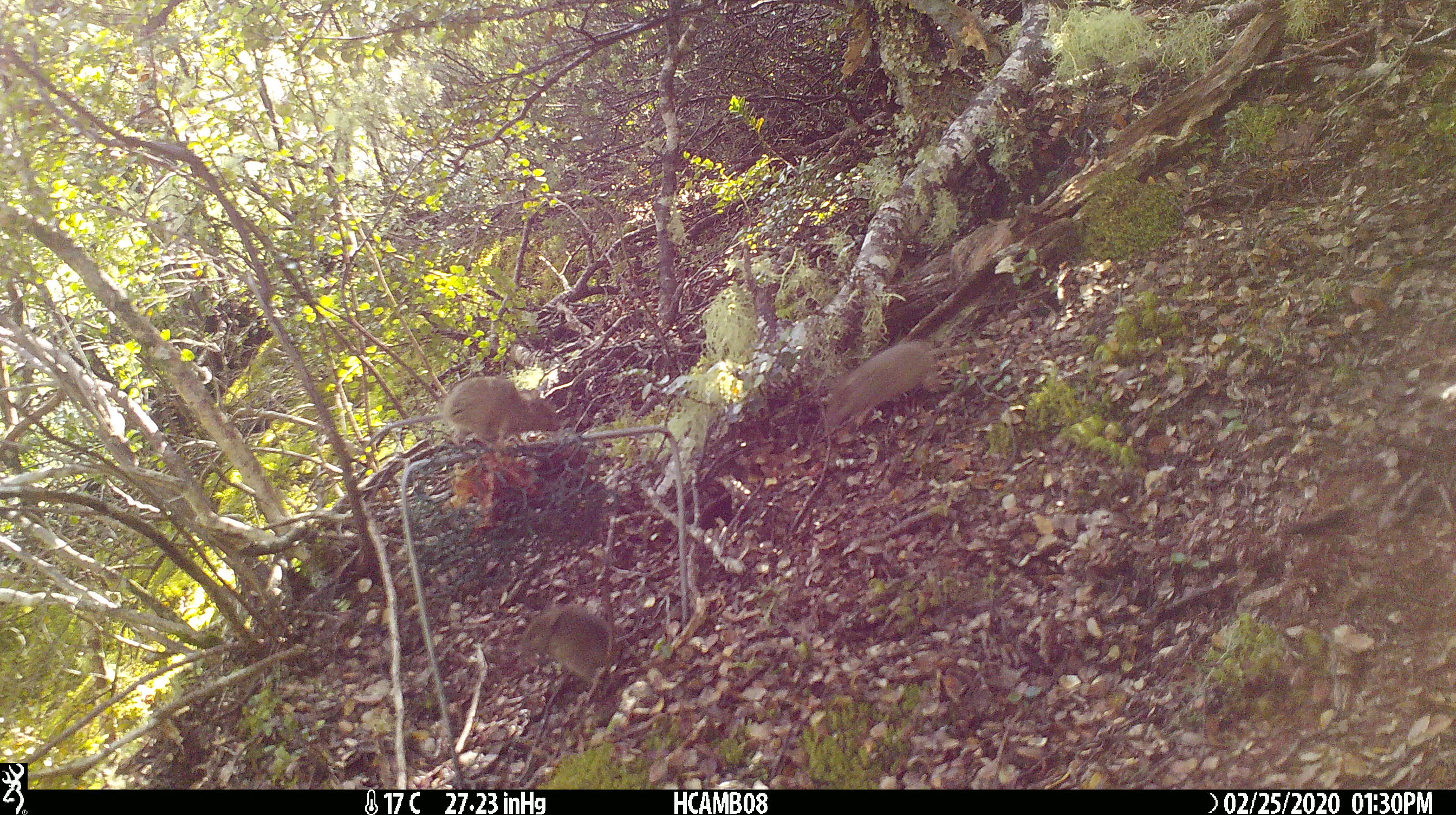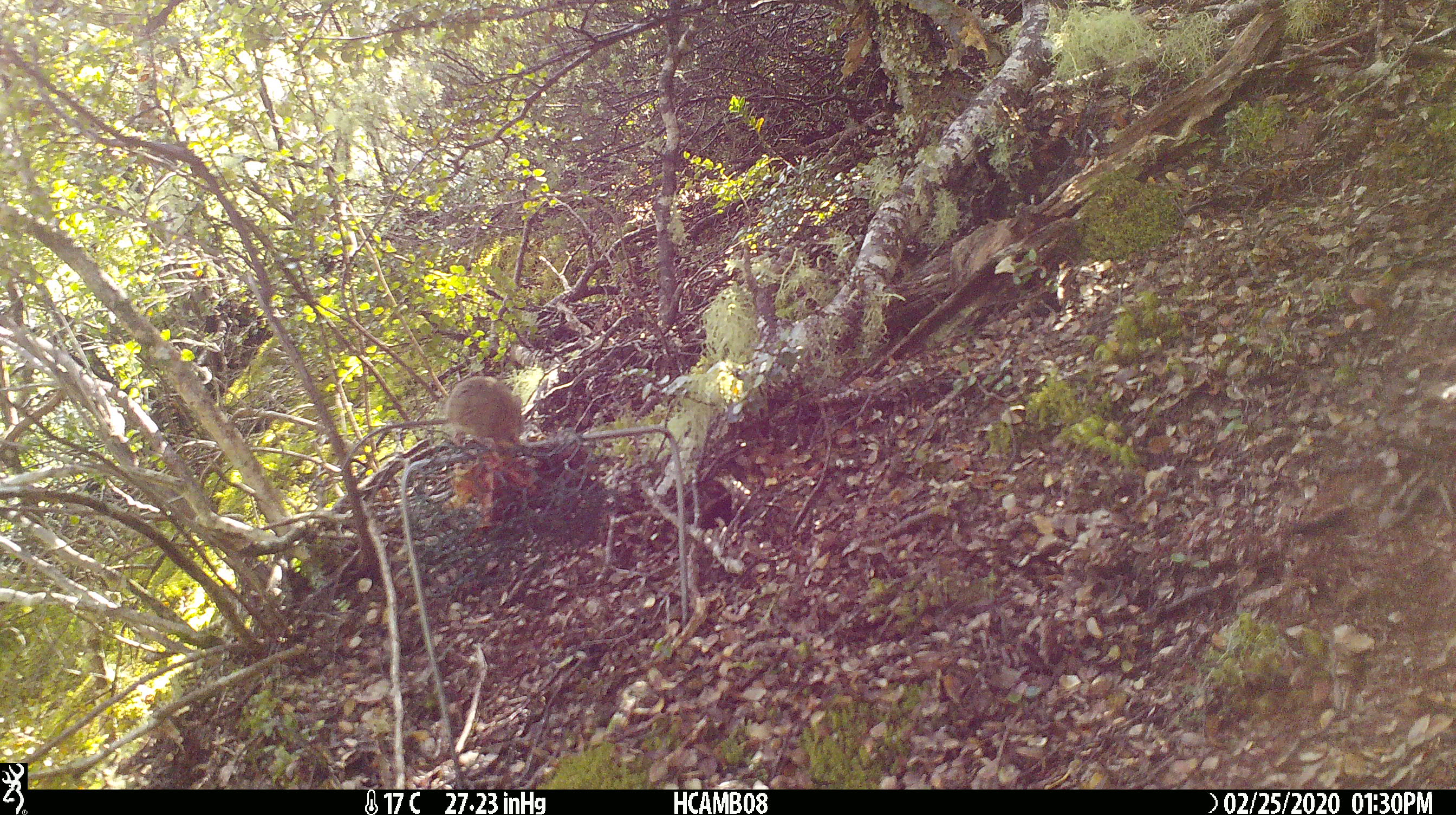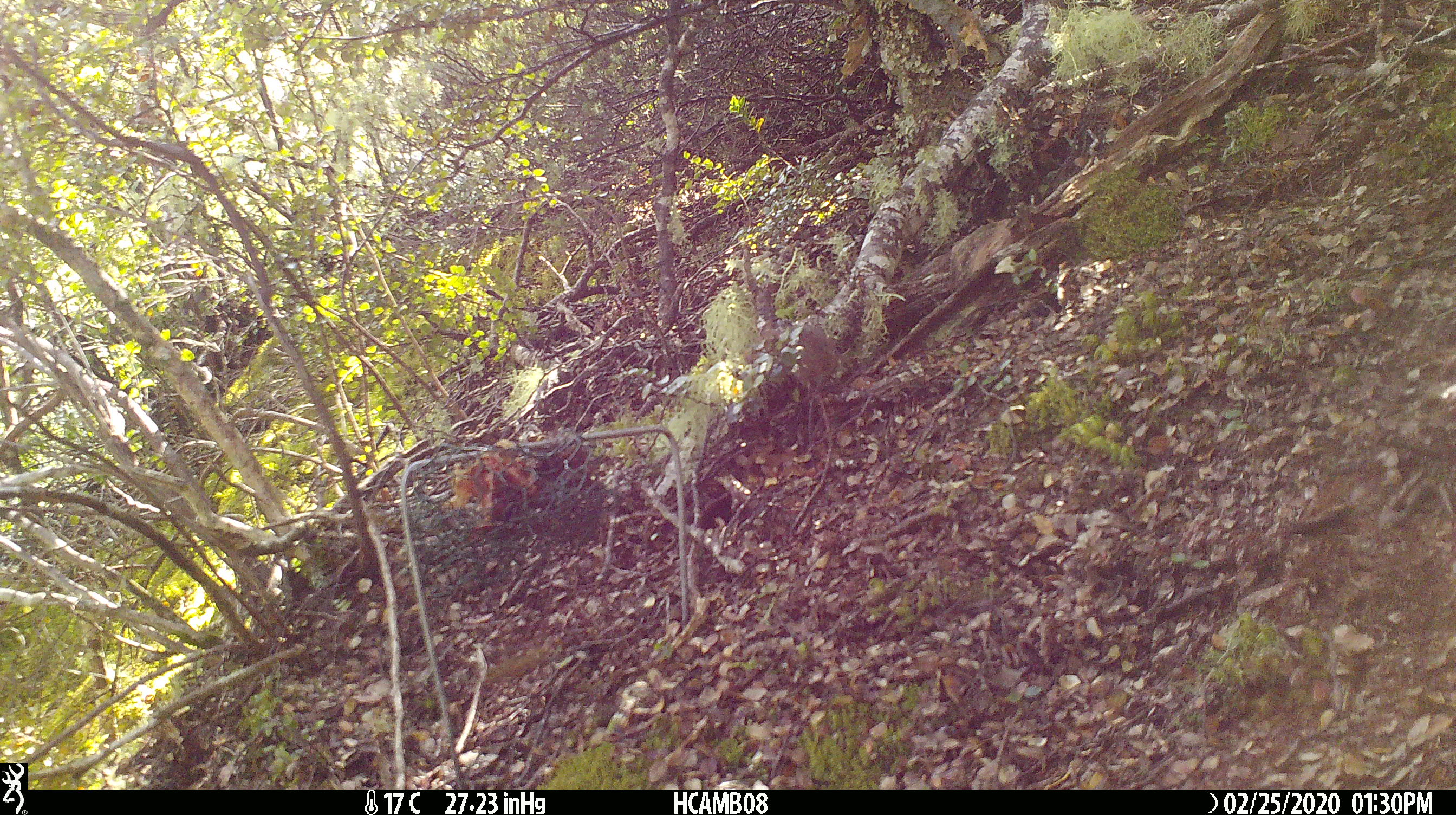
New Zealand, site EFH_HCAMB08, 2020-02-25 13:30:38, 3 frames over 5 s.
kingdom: Animalia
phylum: Chordata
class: Mammalia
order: Rodentia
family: Muridae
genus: Mus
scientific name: Mus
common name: mouse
Mouse (Mus).